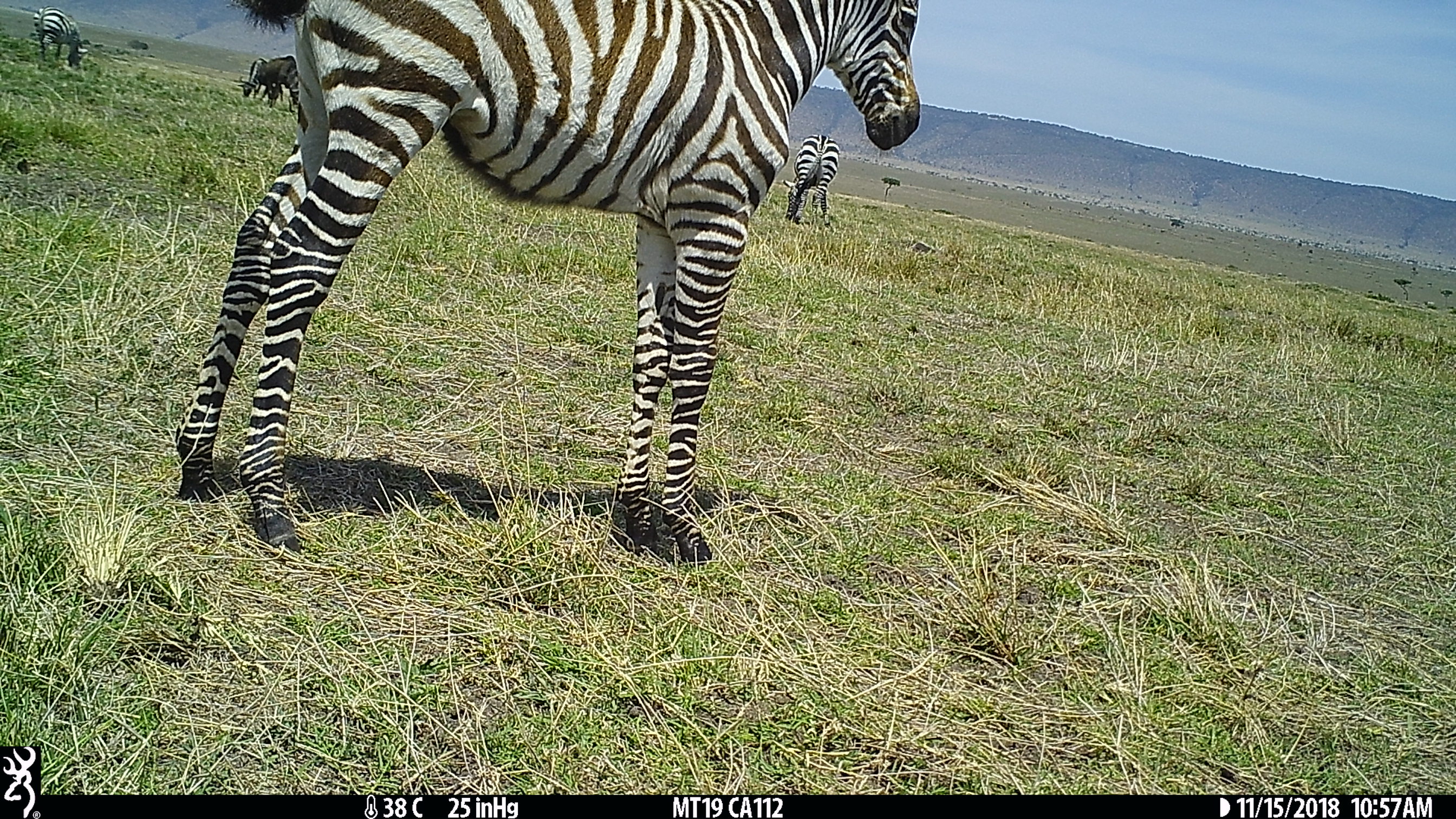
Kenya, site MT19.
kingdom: Animalia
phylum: Chordata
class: Mammalia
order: Perissodactyla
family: Equidae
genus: Equus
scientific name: Equus quagga burchellii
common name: burchell's zebra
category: zebra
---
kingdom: Animalia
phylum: Chordata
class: Mammalia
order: Artiodactyla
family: Bovidae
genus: Connochaetes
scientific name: Connochaetes taurinus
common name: blue wildebeest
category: wildebeest